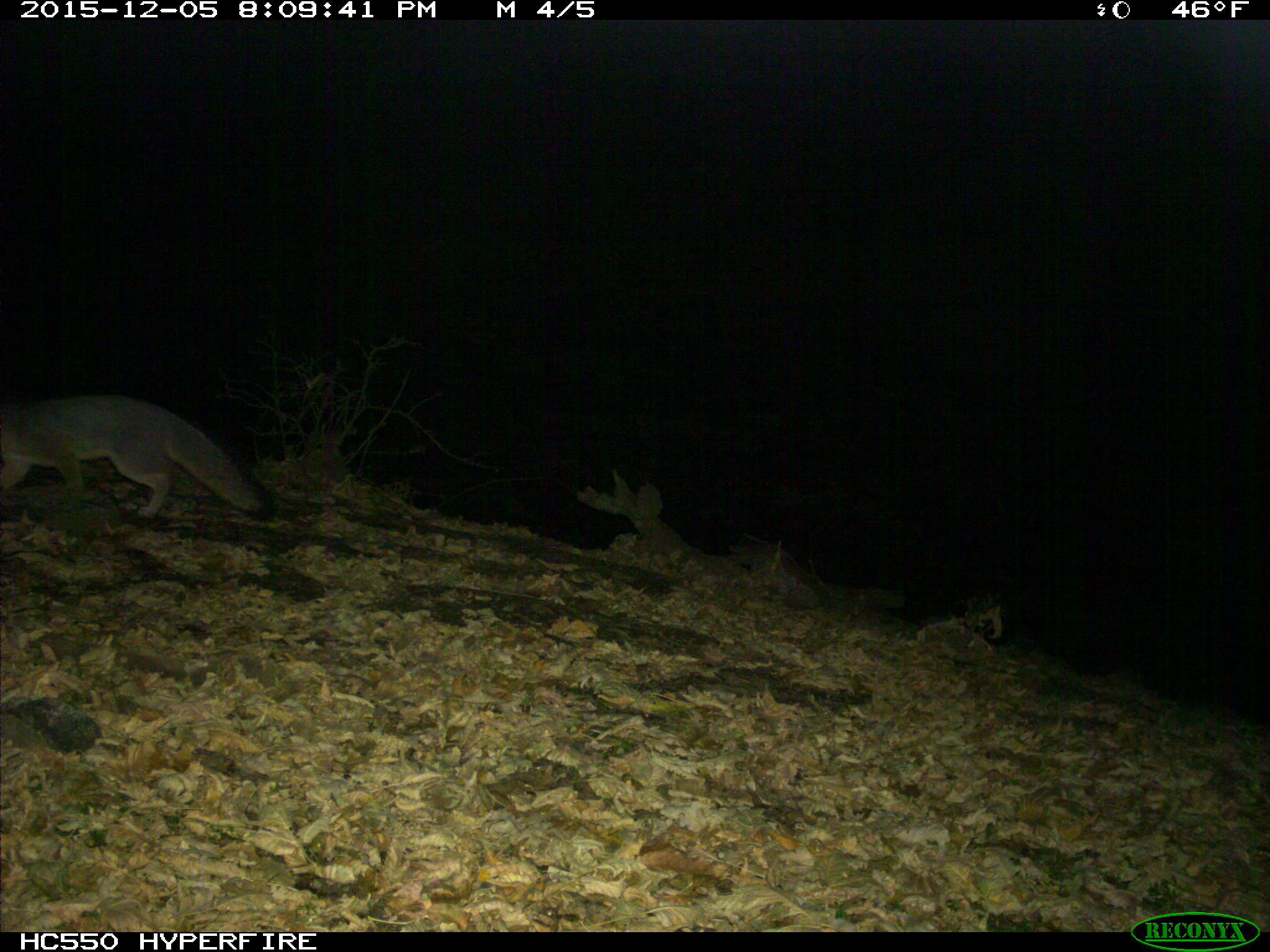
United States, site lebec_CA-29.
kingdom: Animalia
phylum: Chordata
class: Mammalia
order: Carnivora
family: Canidae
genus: Urocyon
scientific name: Urocyon cinereoargenteus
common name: gray fox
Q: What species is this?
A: Urocyon cinereoargenteus (gray fox).